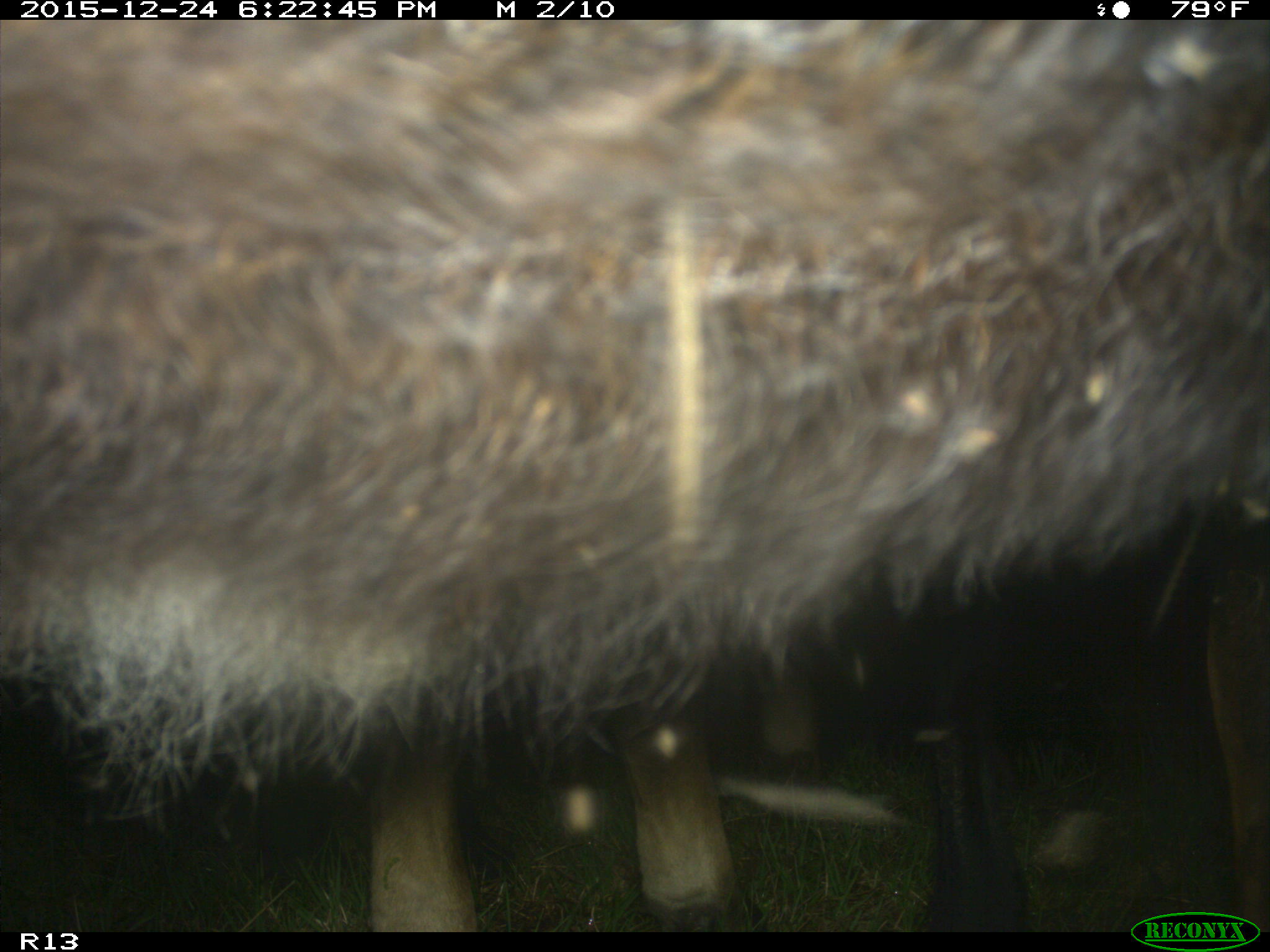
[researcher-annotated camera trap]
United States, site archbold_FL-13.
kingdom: Animalia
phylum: Chordata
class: Mammalia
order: Artiodactyla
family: Bovidae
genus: Bos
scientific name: Bos taurus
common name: domestic cow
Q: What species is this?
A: Bos taurus (domestic cow).